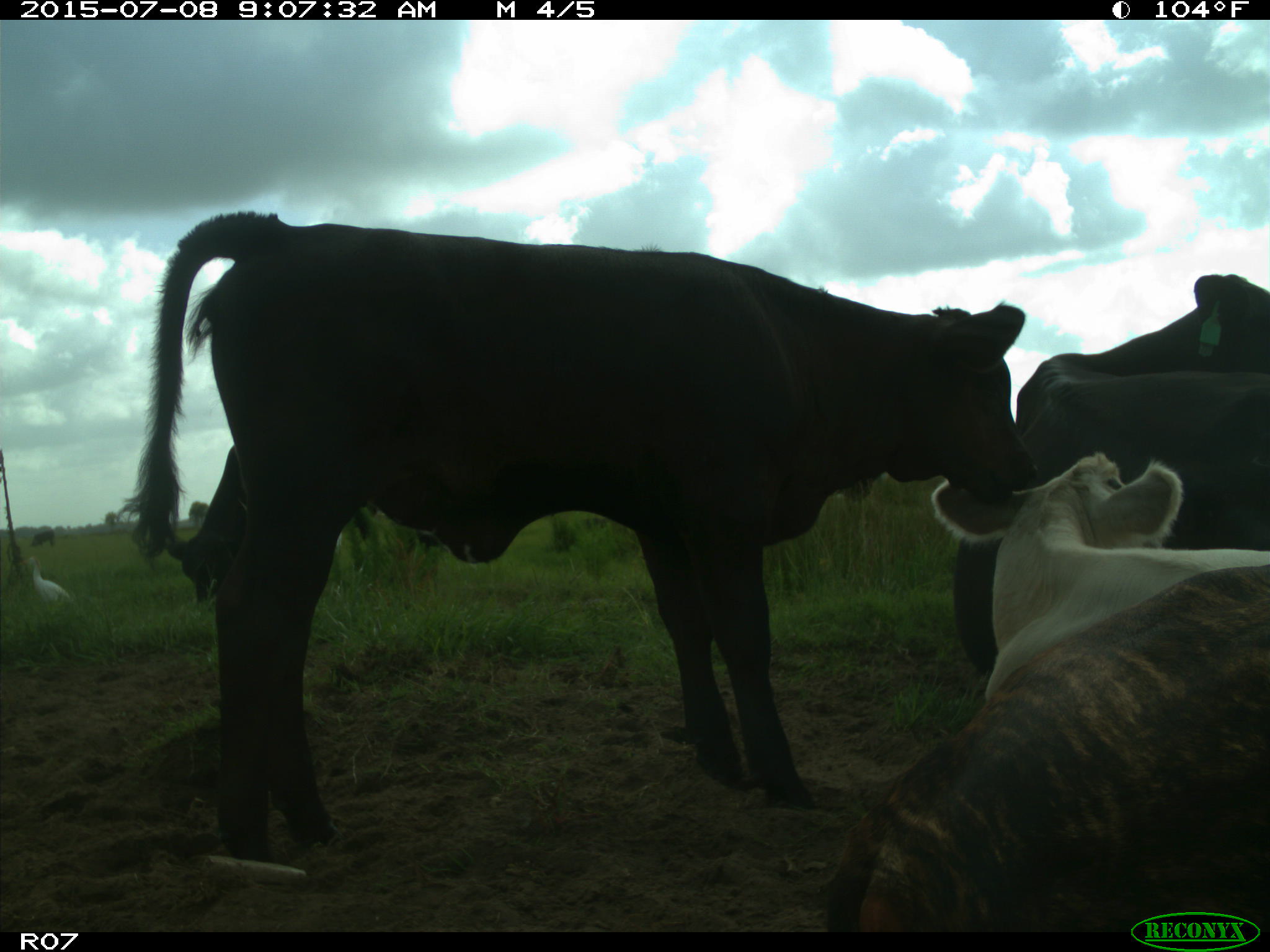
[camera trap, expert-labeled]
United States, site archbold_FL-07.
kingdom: Animalia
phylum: Chordata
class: Mammalia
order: Artiodactyla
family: Bovidae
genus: Bos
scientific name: Bos taurus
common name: domestic cow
Bos taurus (domestic cow).